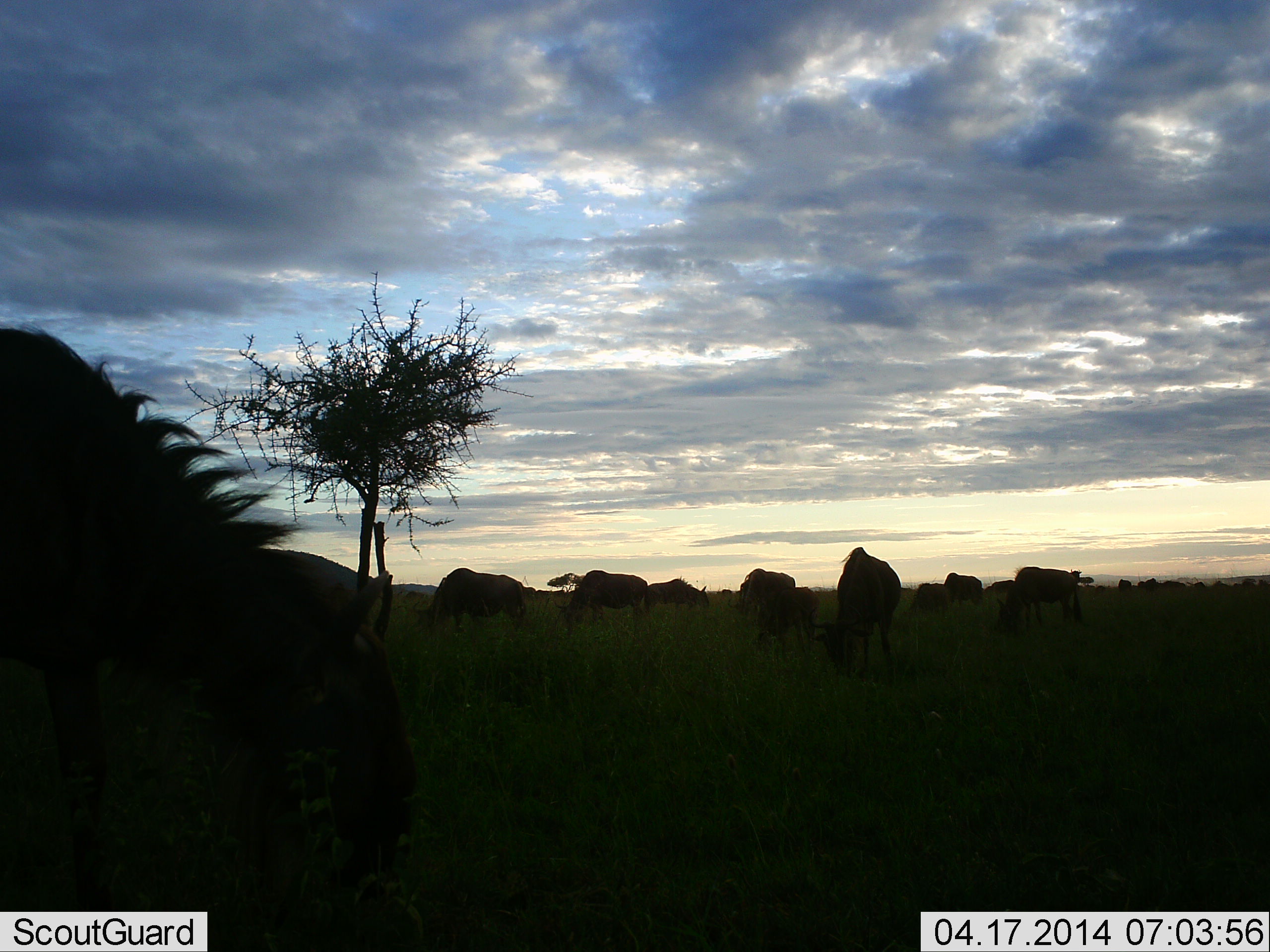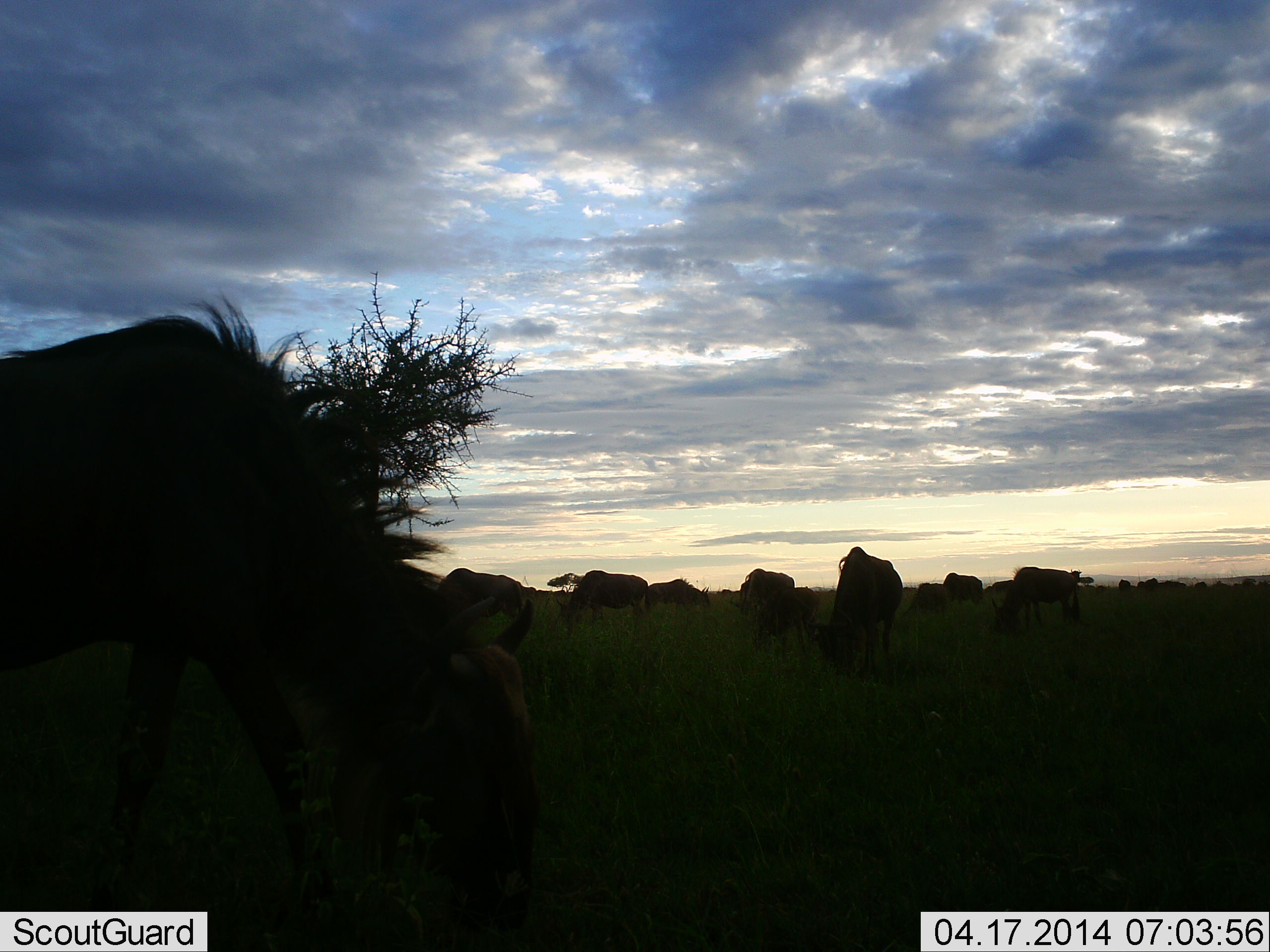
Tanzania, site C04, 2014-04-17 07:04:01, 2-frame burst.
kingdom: Animalia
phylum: Chordata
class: Mammalia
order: Artiodactyla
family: Bovidae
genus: Connochaetes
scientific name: Connochaetes taurinus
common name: blue wildebeest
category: wildebeest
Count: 11-50.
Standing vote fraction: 30%.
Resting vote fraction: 10%.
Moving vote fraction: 20%.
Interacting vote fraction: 10%.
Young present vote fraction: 10%.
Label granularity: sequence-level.